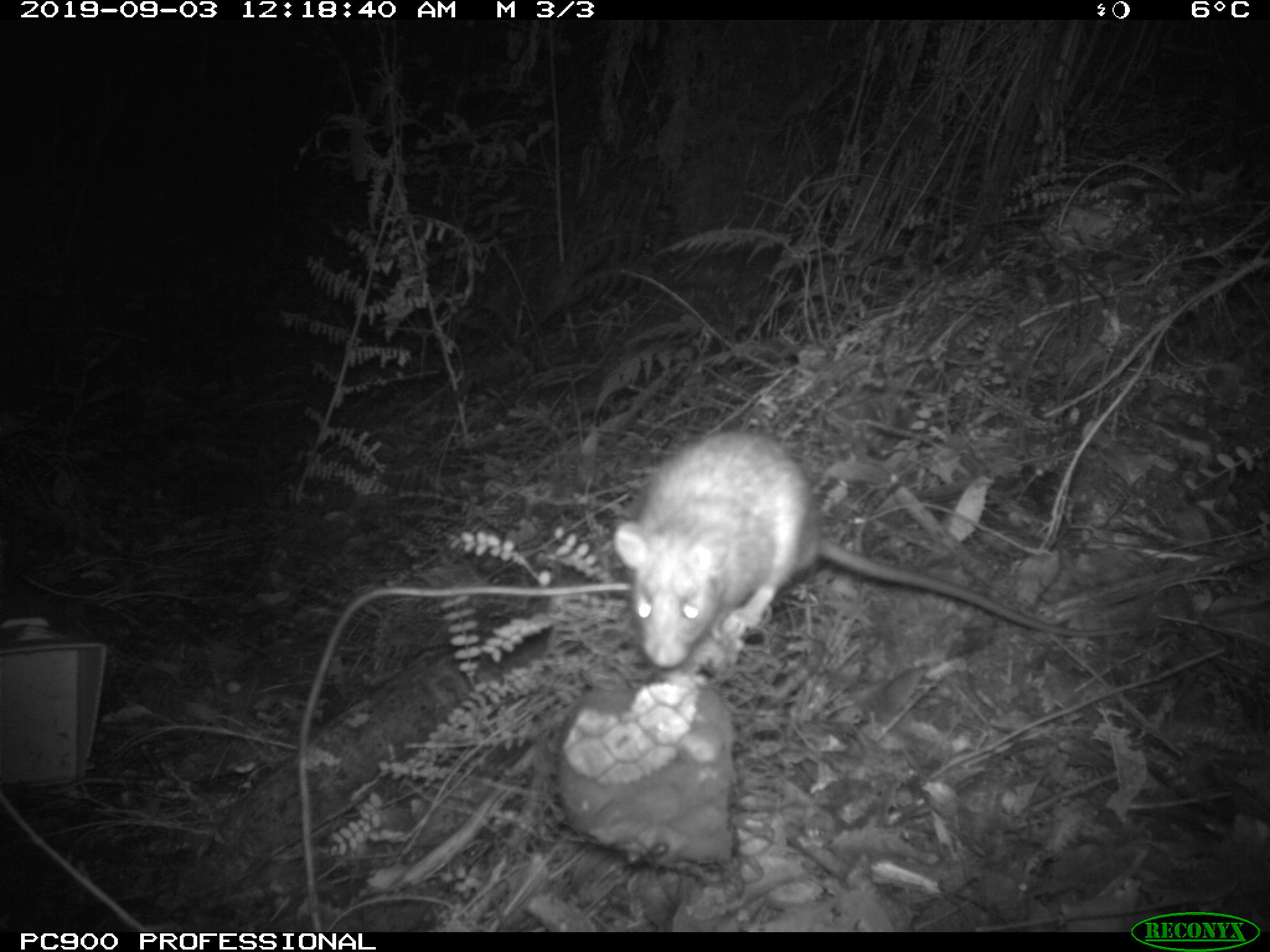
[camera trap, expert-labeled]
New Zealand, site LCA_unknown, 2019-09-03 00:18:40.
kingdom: Animalia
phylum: Chordata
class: Mammalia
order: Rodentia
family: Muridae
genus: Rattus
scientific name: Rattus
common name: rat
Rat (Rattus).